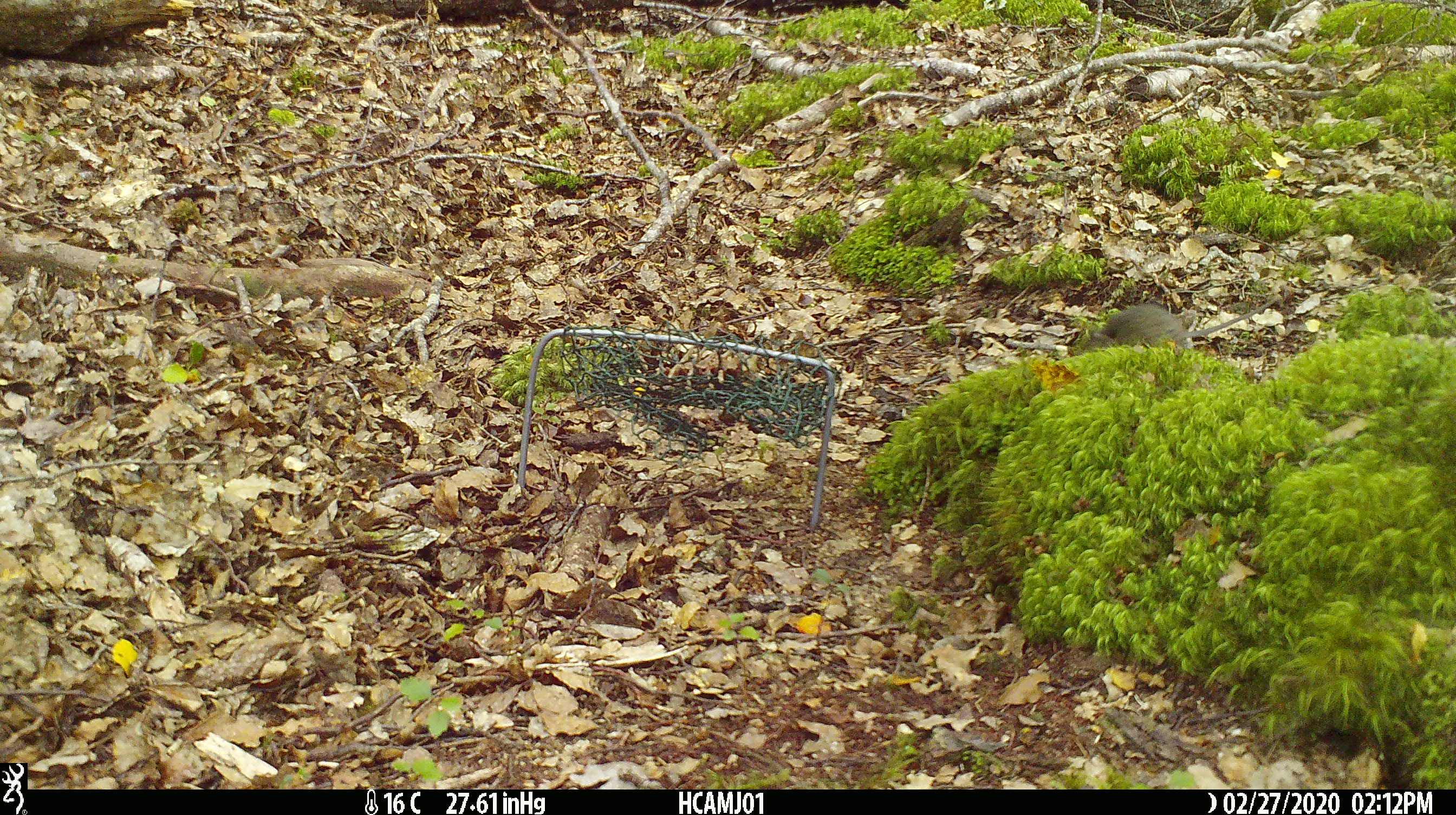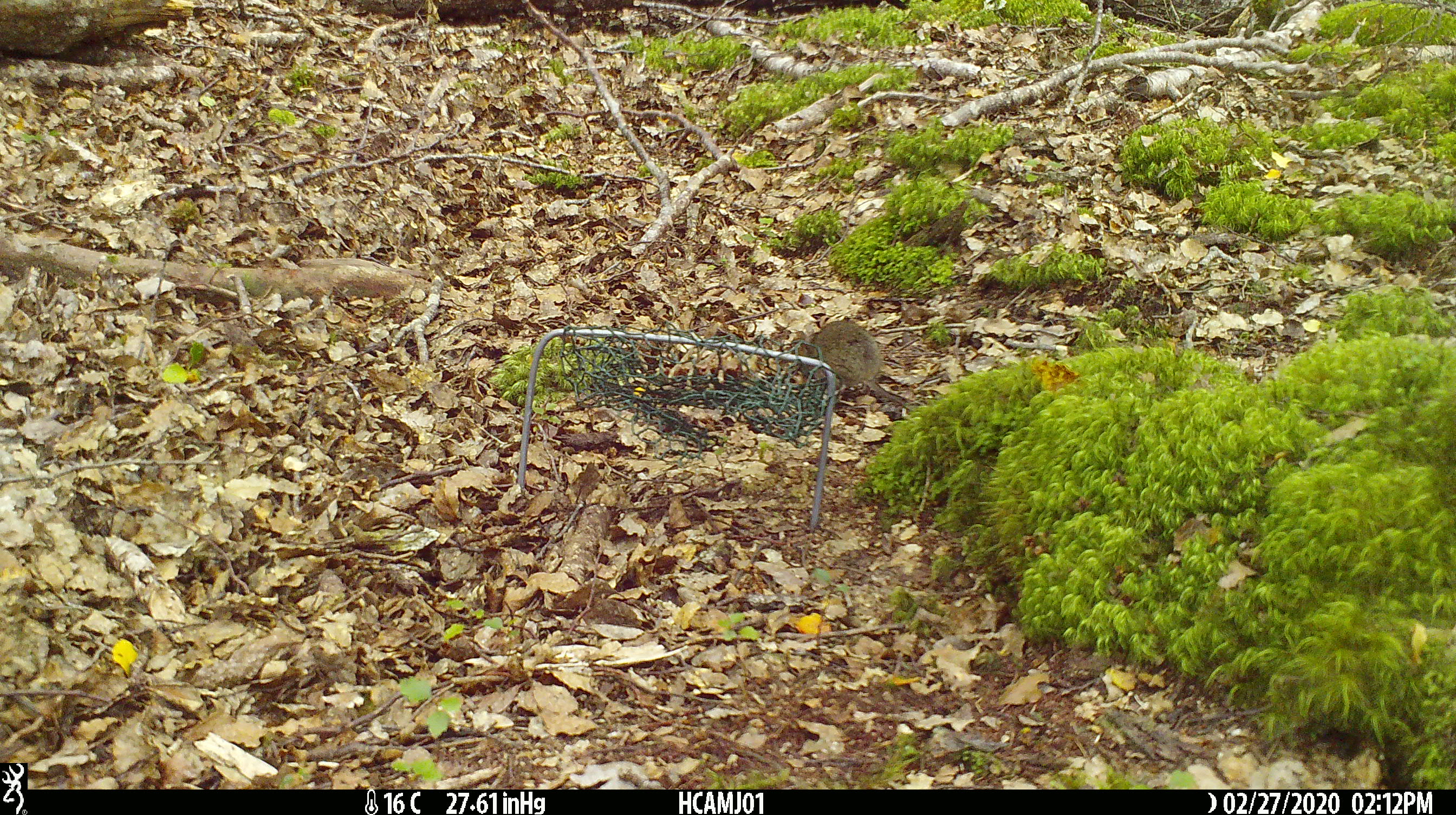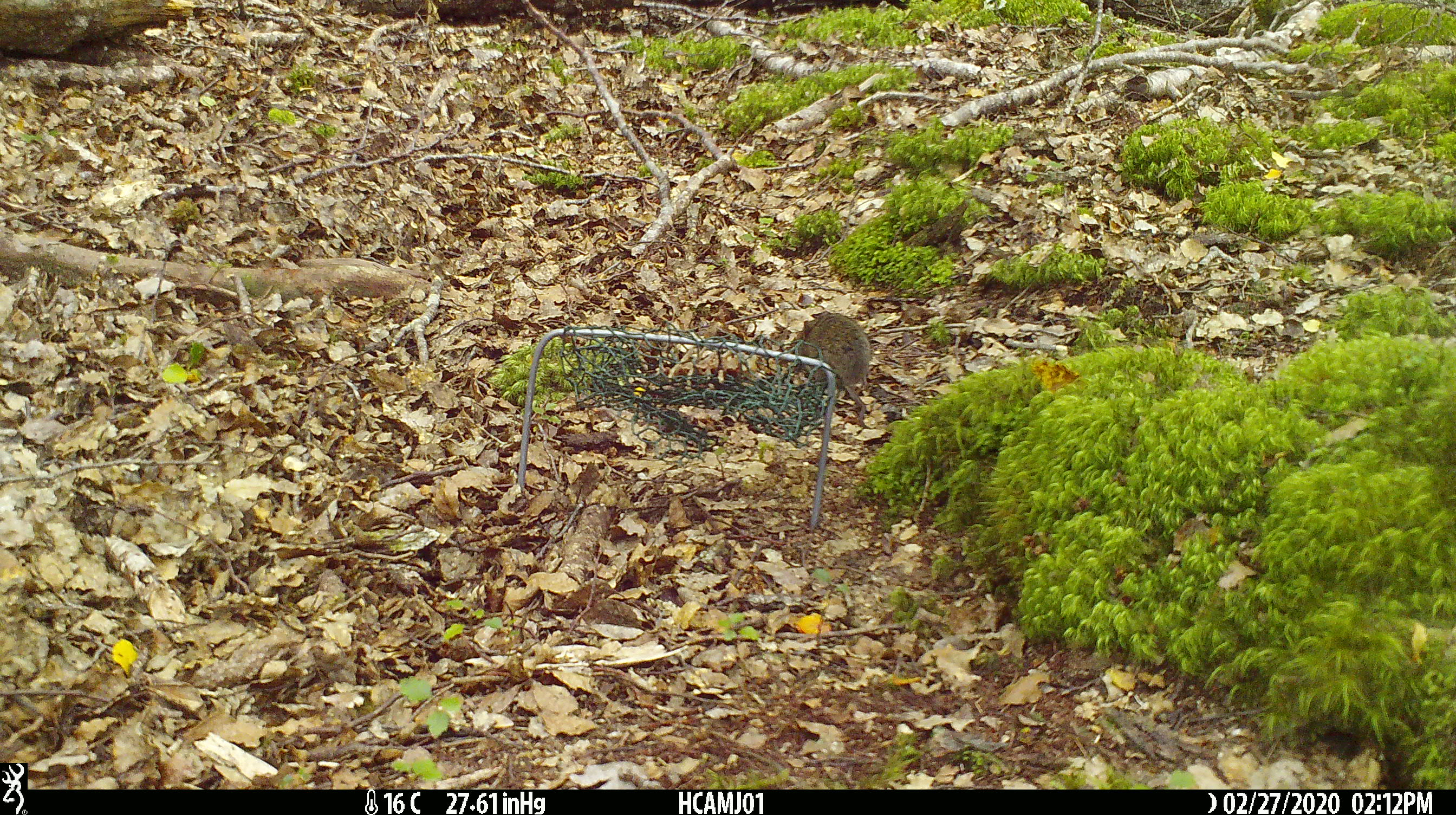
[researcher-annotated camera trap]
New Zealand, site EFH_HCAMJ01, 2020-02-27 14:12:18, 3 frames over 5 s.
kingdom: Animalia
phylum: Chordata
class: Mammalia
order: Rodentia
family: Muridae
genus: Mus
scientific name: Mus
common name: mouse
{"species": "mouse (Mus)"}